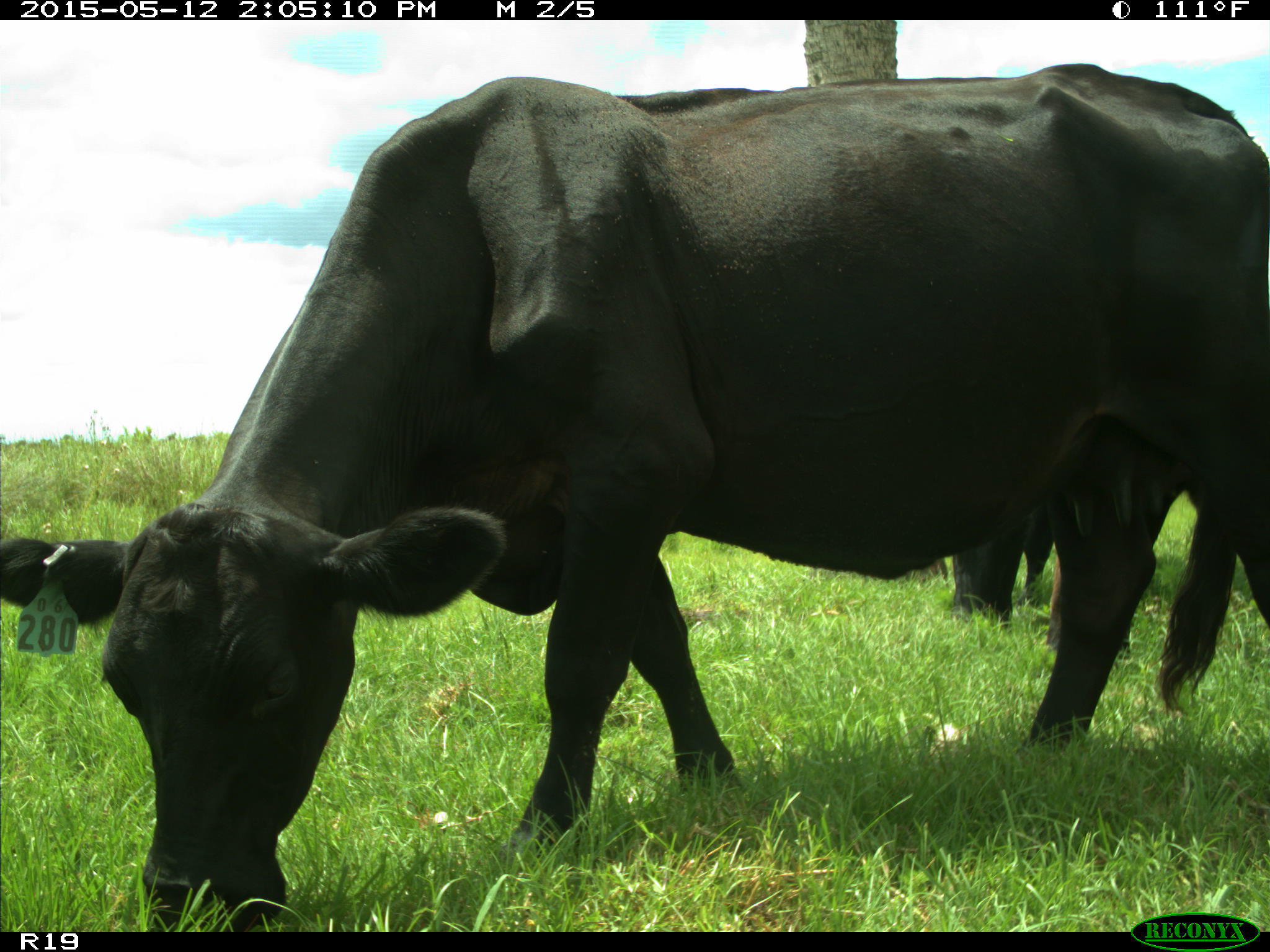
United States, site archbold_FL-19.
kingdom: Animalia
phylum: Chordata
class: Mammalia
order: Artiodactyla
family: Bovidae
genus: Bos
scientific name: Bos taurus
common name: domestic cow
Bos taurus (domestic cow).